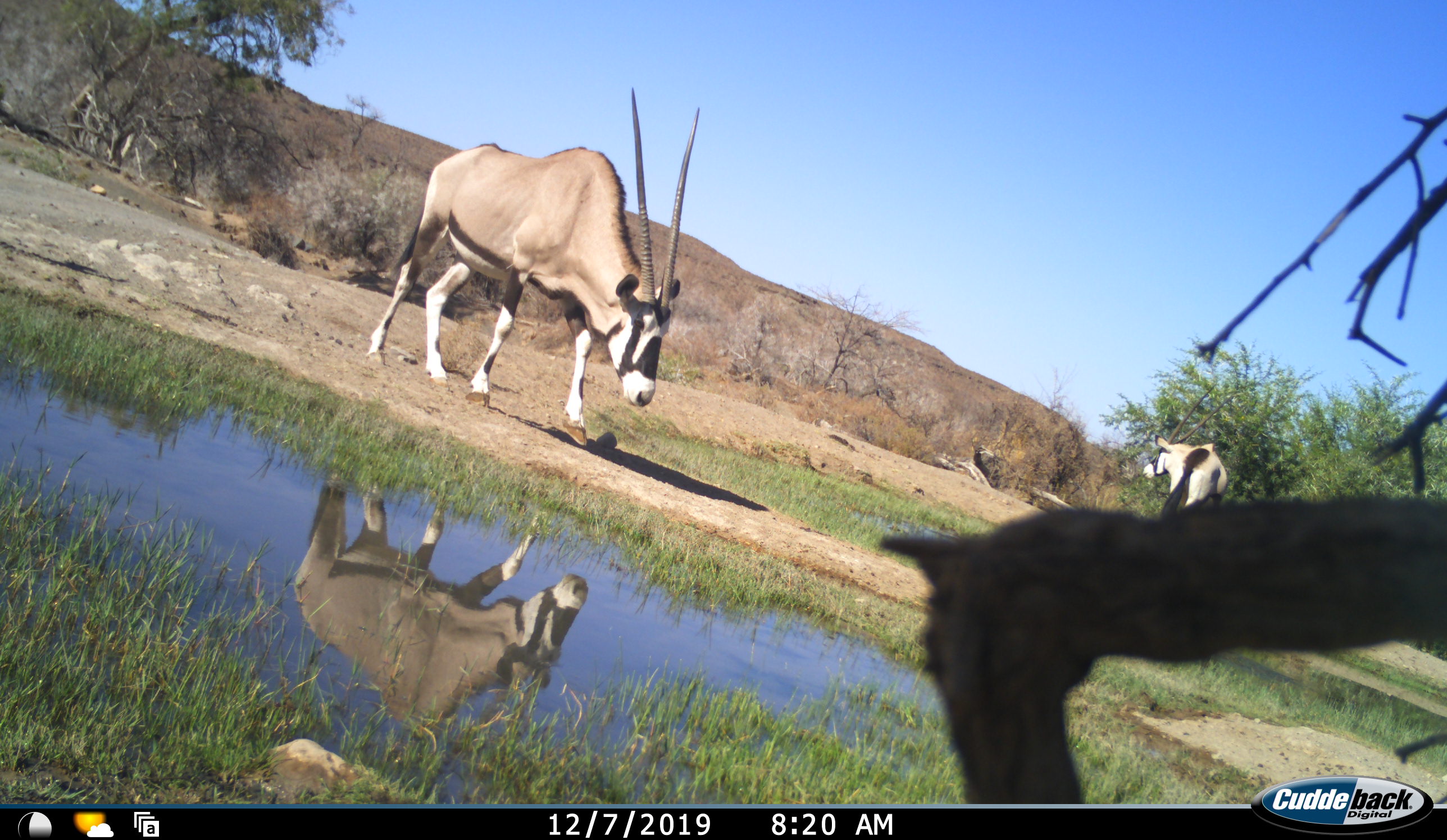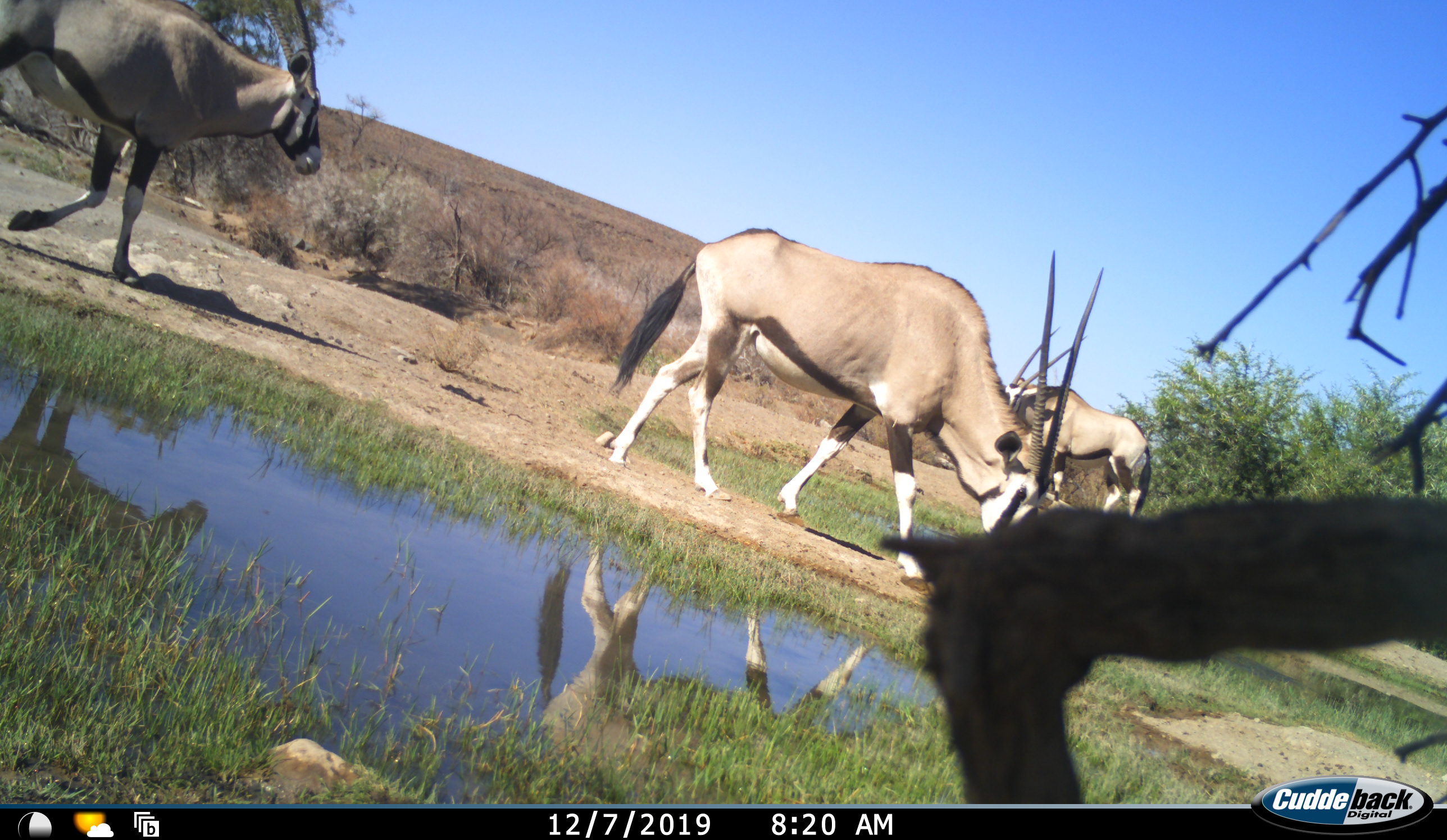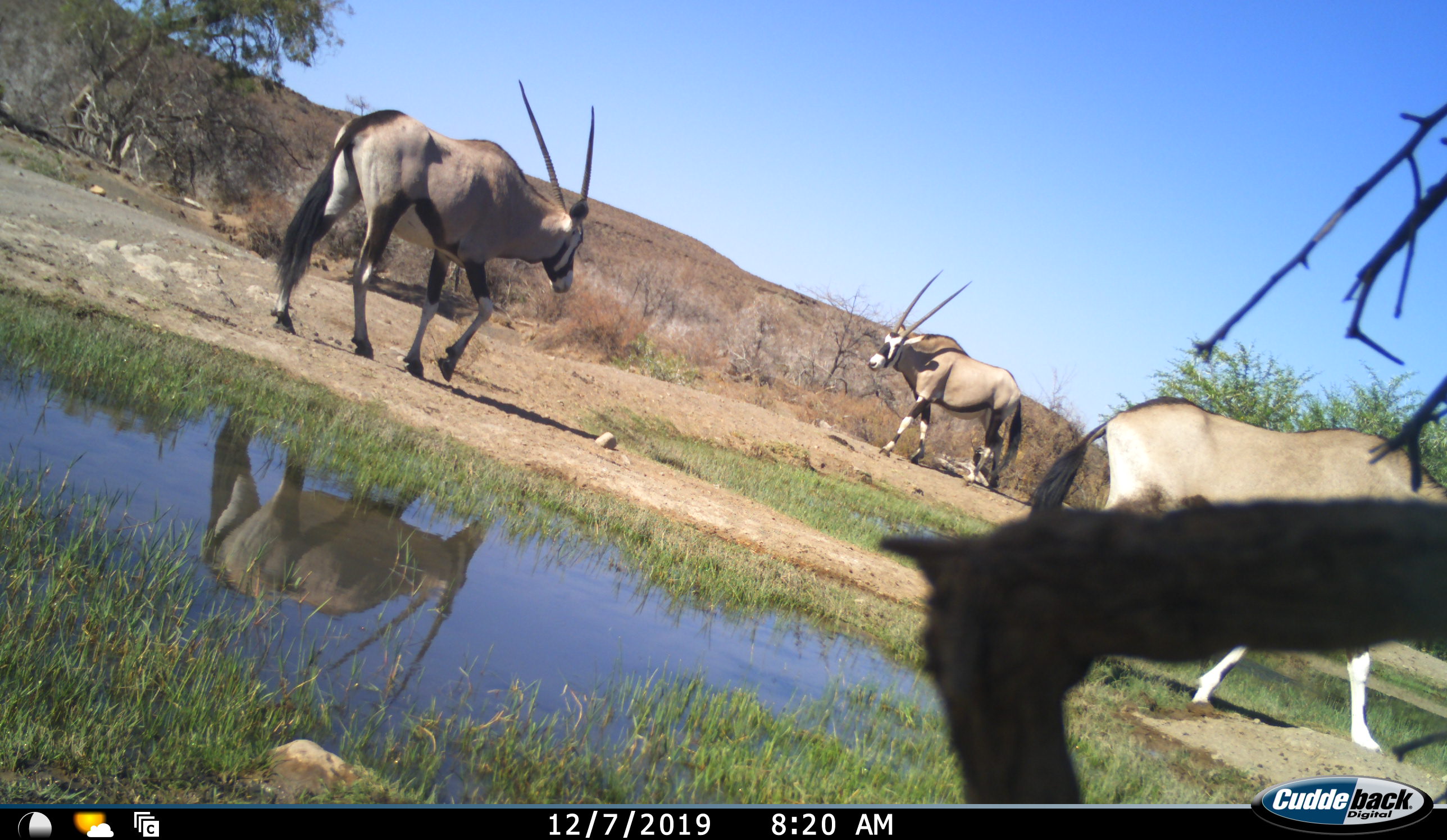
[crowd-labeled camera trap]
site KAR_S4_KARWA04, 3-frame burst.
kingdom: Animalia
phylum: Chordata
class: Mammalia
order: Artiodactyla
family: Bovidae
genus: Oryx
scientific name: Oryx gazella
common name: gemsbok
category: oryx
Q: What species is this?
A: Oryx (gemsbok) (Oryx gazella).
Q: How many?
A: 3.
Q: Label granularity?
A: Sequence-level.